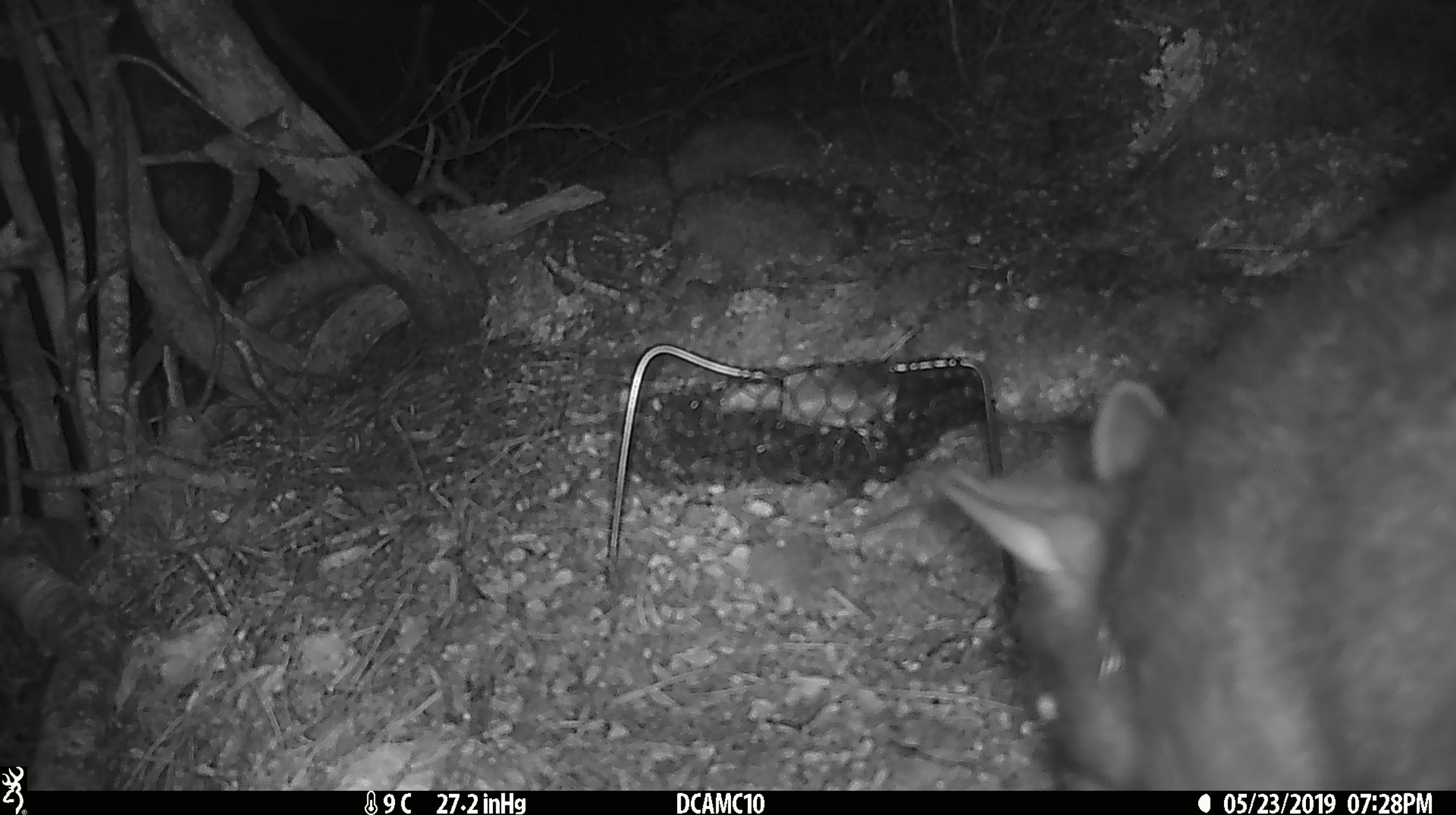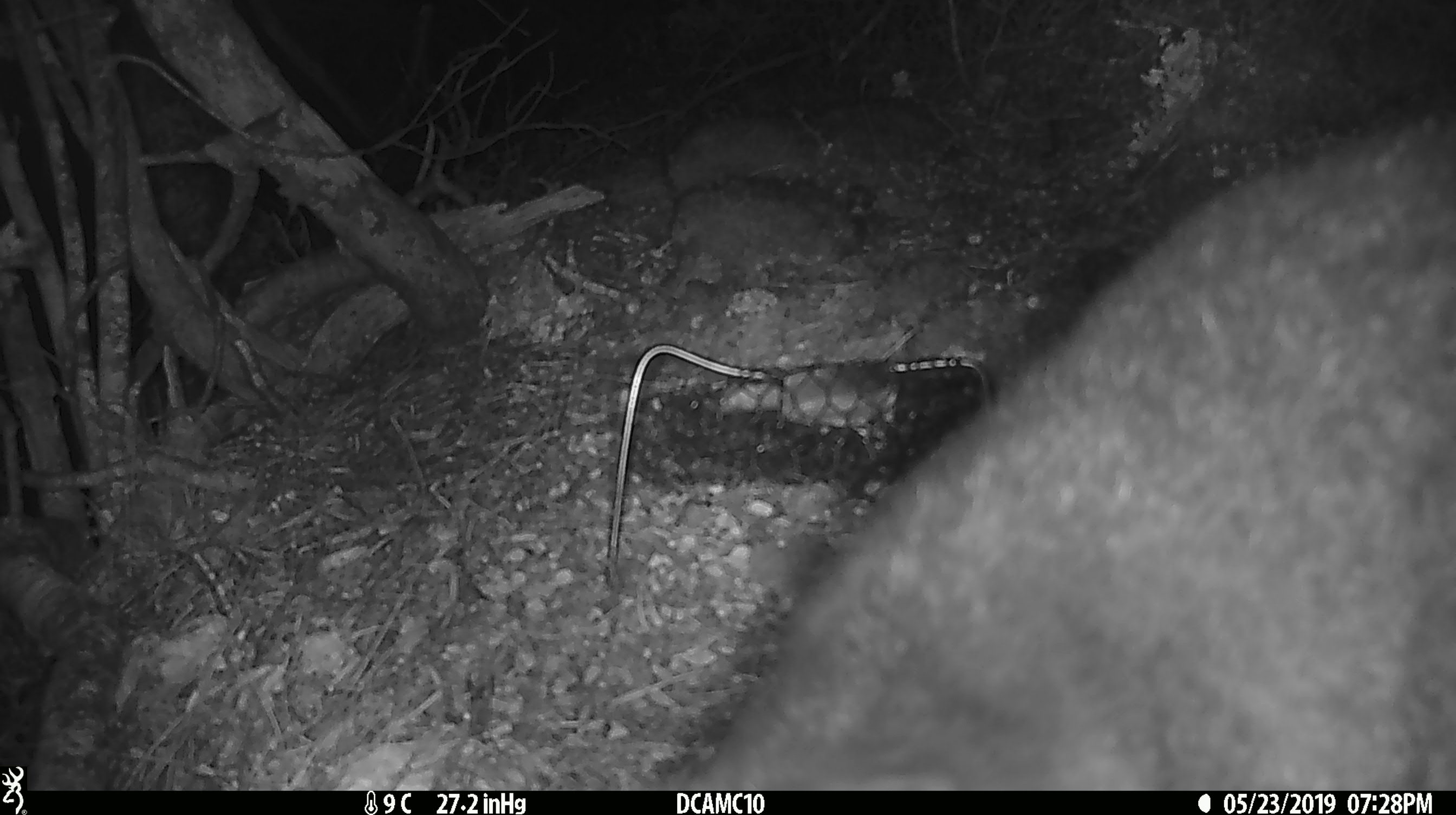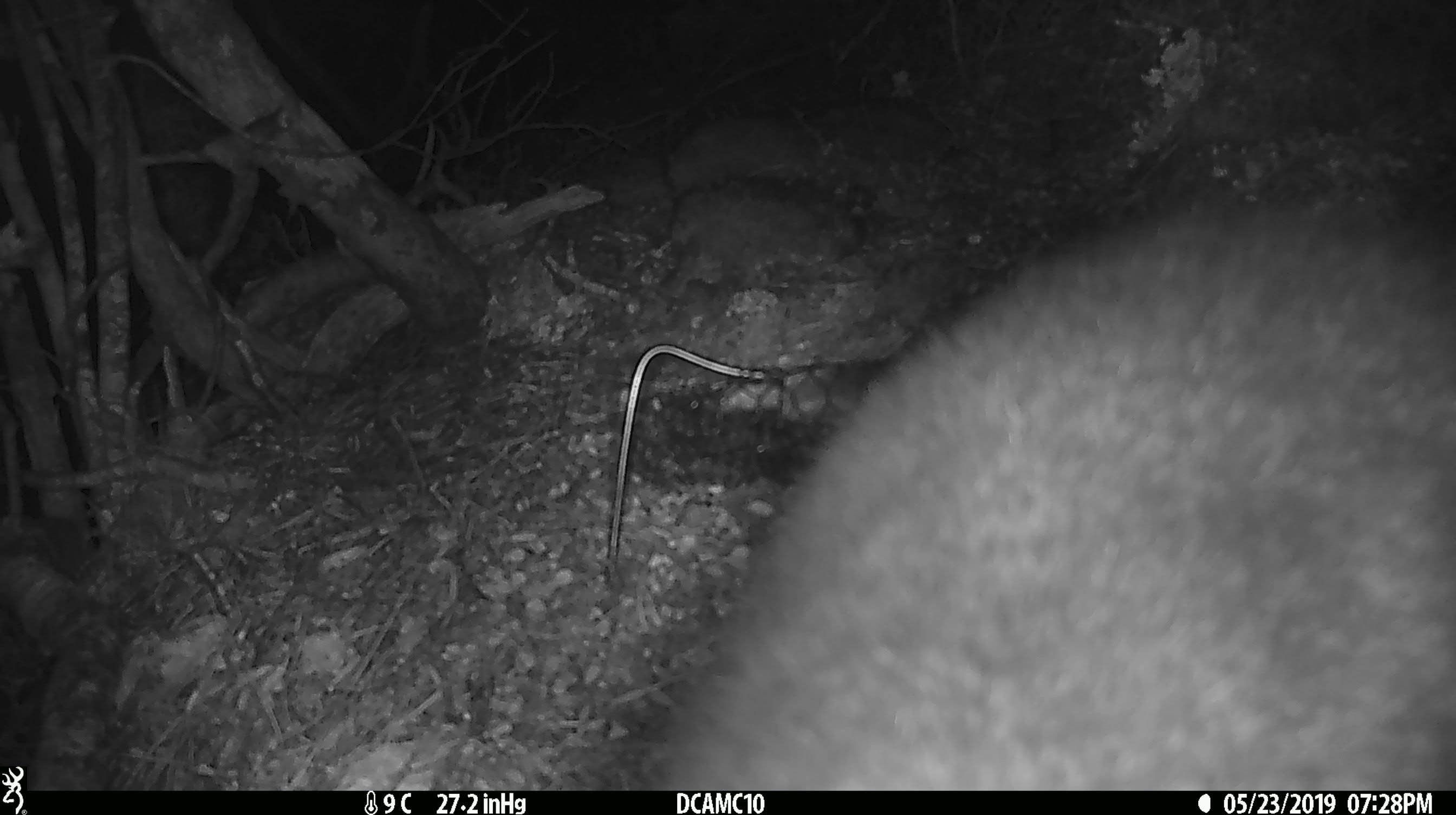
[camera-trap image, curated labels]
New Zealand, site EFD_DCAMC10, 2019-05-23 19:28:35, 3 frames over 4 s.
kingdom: Animalia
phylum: Chordata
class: Mammalia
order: Diprotodontia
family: Phalangeridae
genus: Trichosurus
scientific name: Trichosurus vulpecula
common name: common brushtail possum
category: possum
Possum (common brushtail possum) (Trichosurus vulpecula).